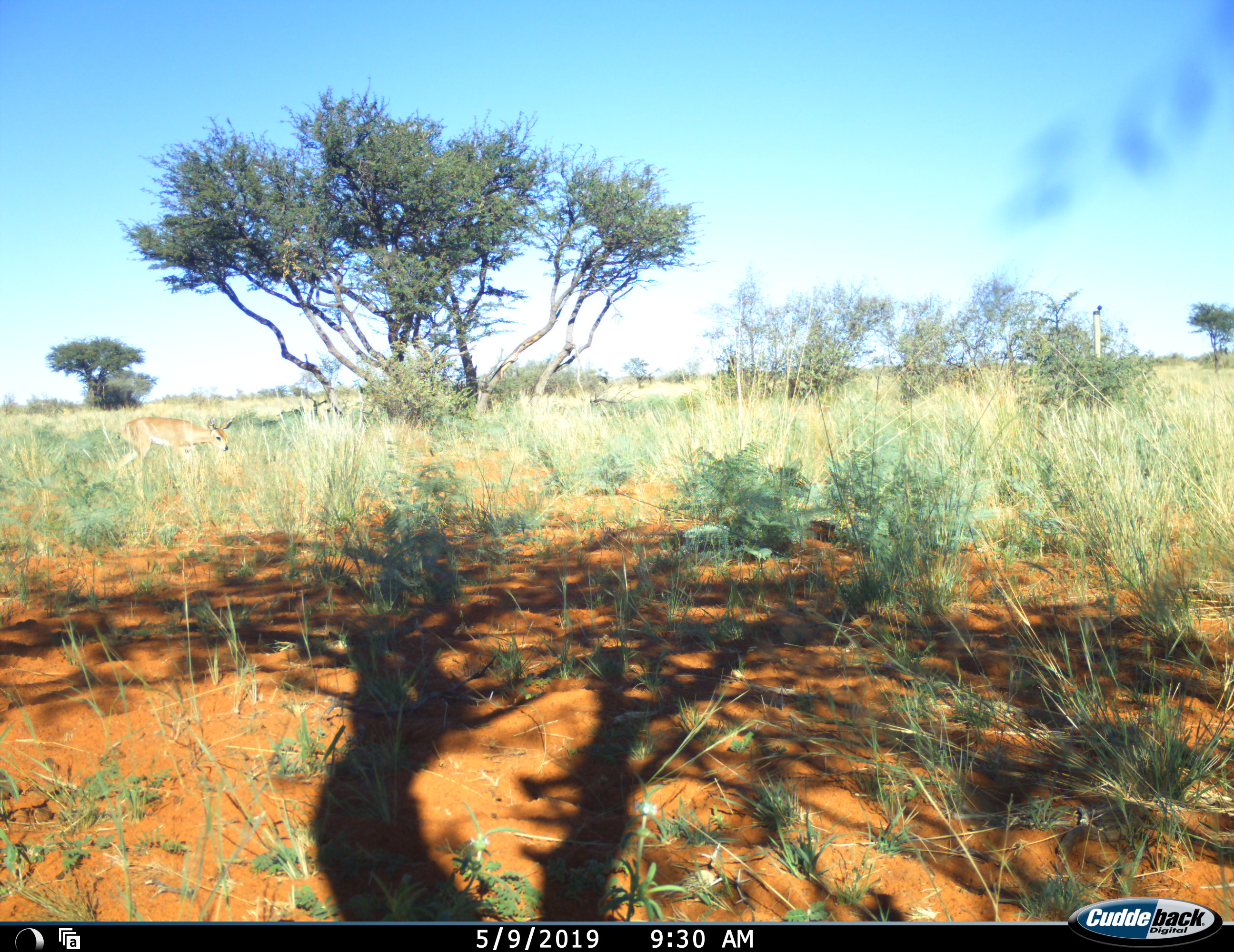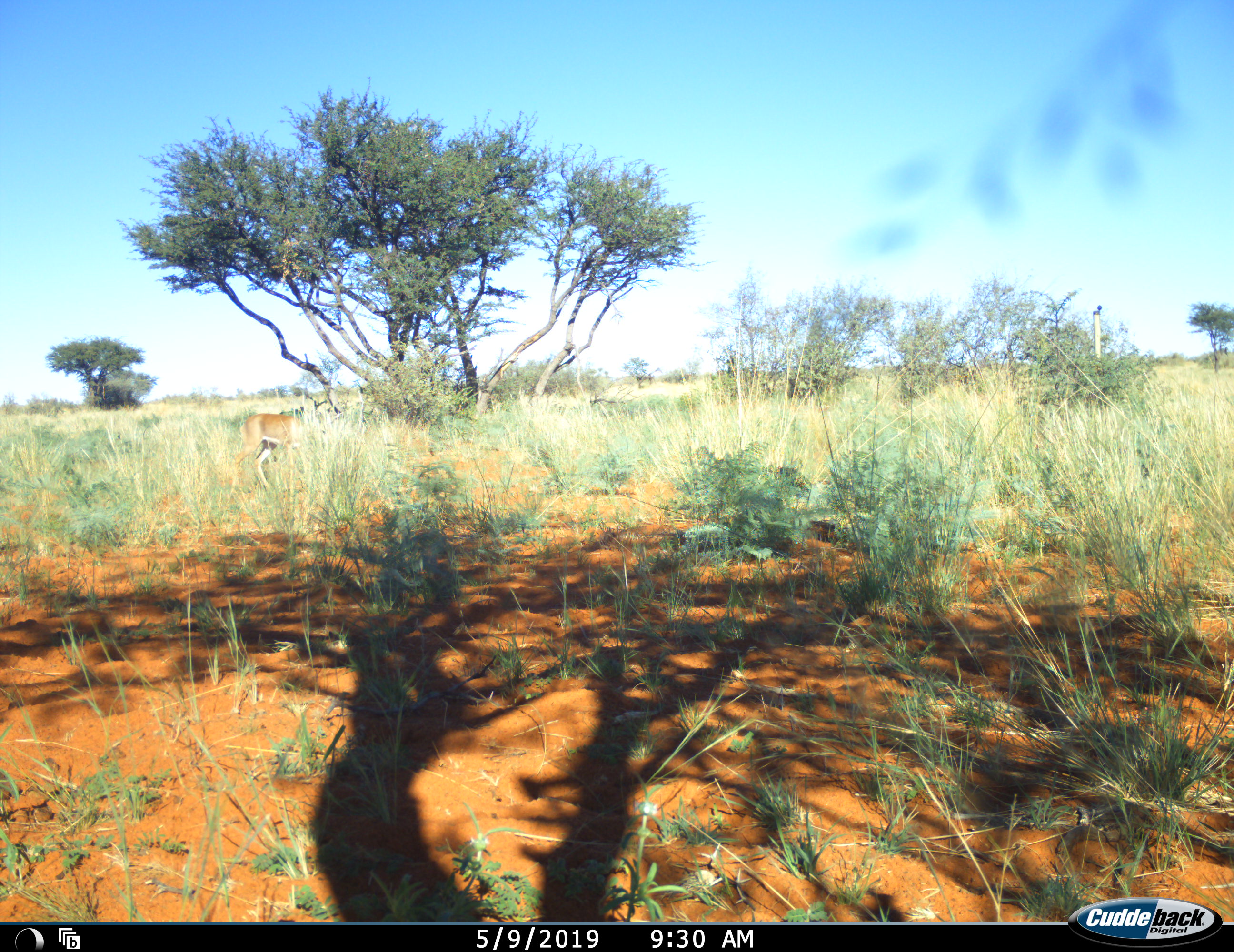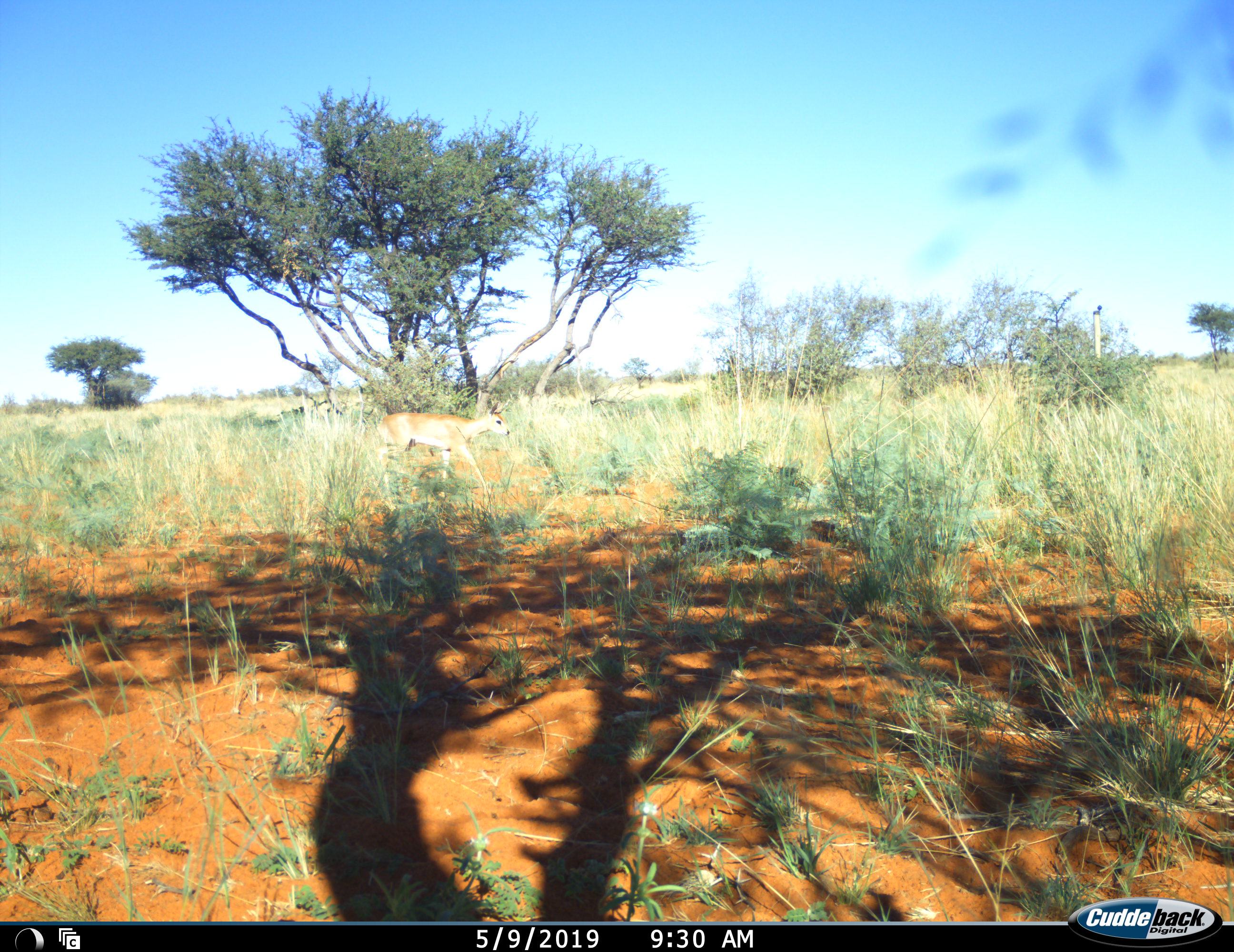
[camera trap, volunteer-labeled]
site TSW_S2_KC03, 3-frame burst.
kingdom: Animalia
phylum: Chordata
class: Mammalia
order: Artiodactyla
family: Bovidae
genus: Raphicerus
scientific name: Raphicerus campestris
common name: steenbok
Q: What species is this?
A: Steenbok (Raphicerus campestris).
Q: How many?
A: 1.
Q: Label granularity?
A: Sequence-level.